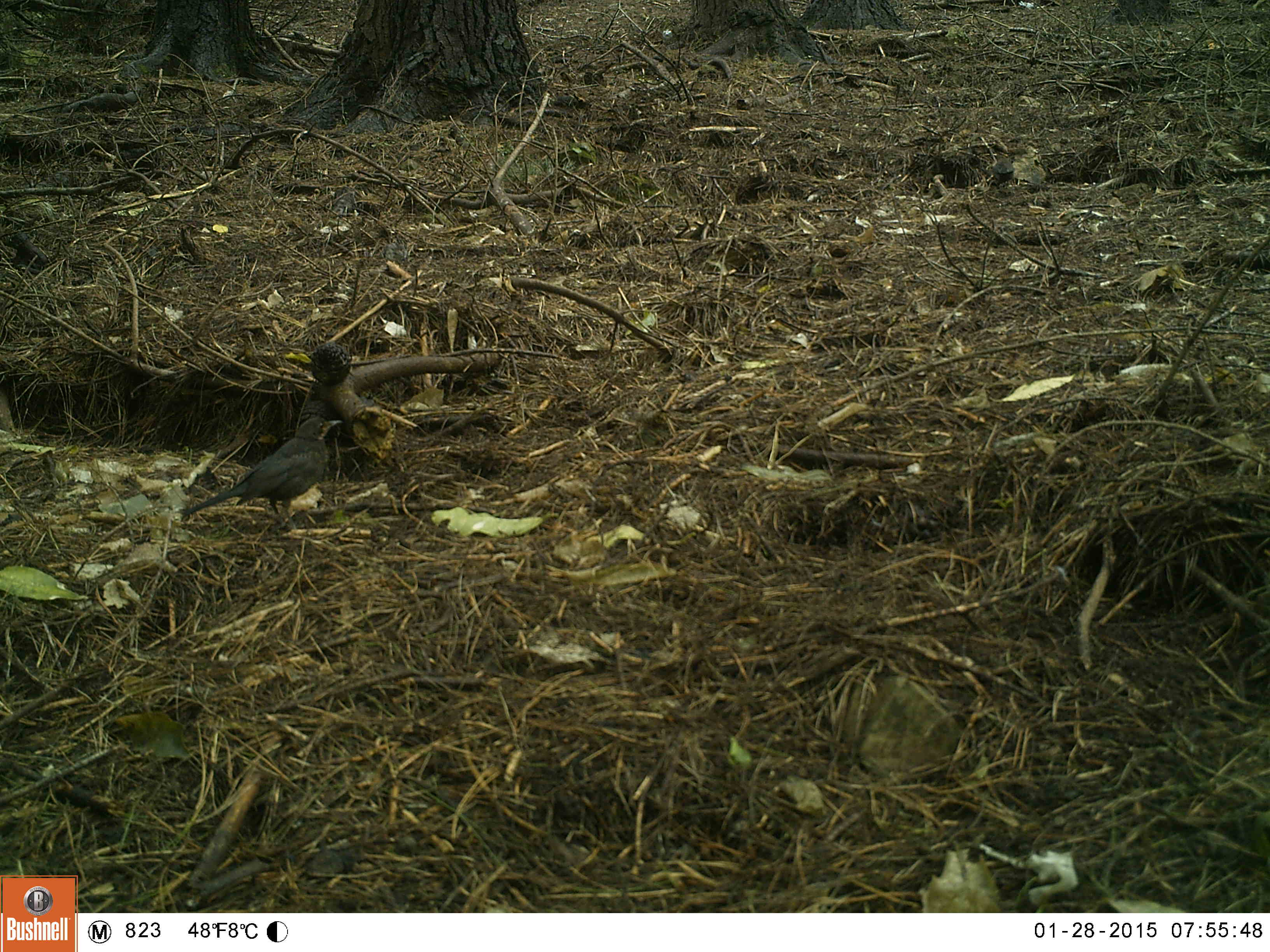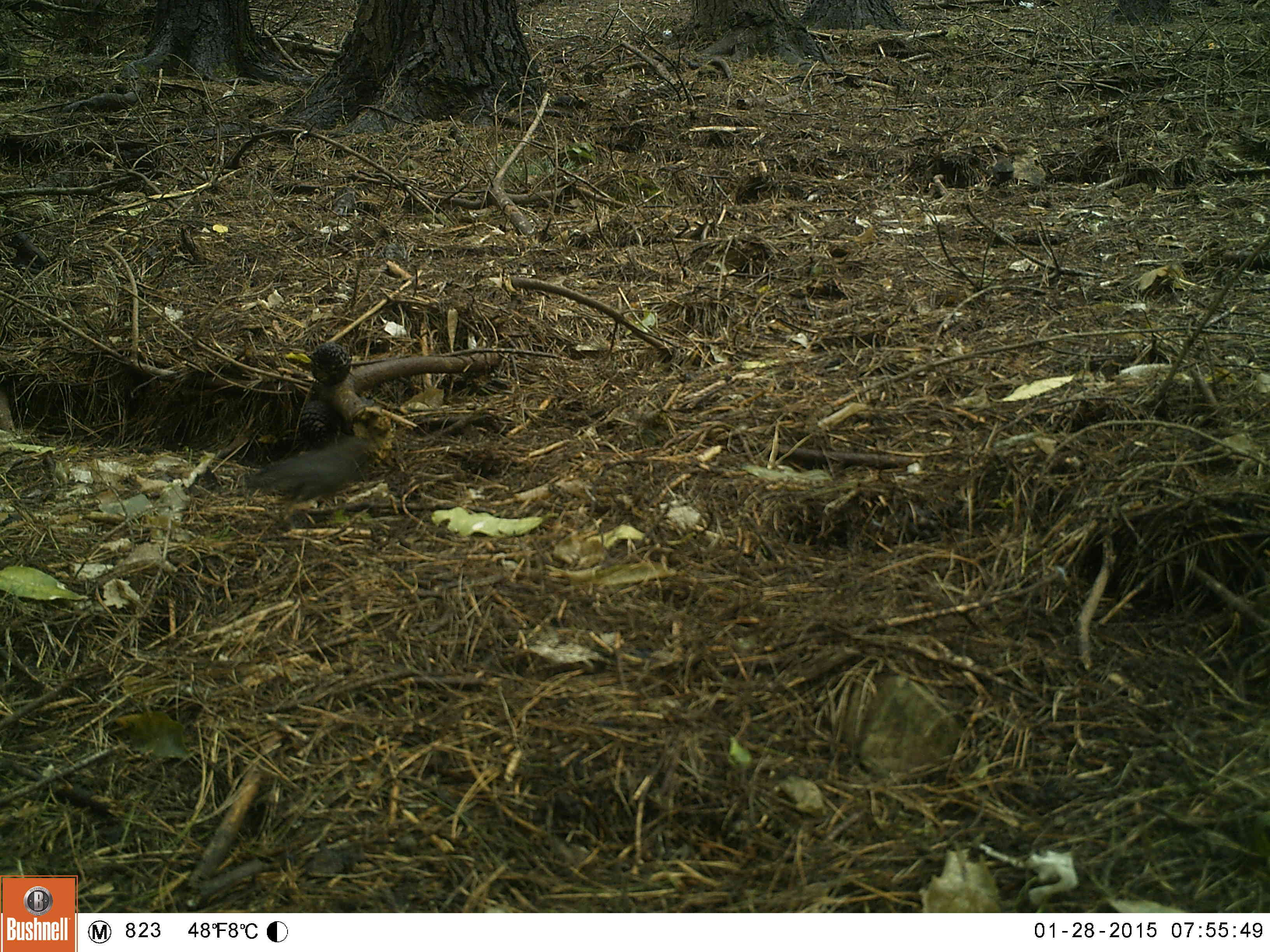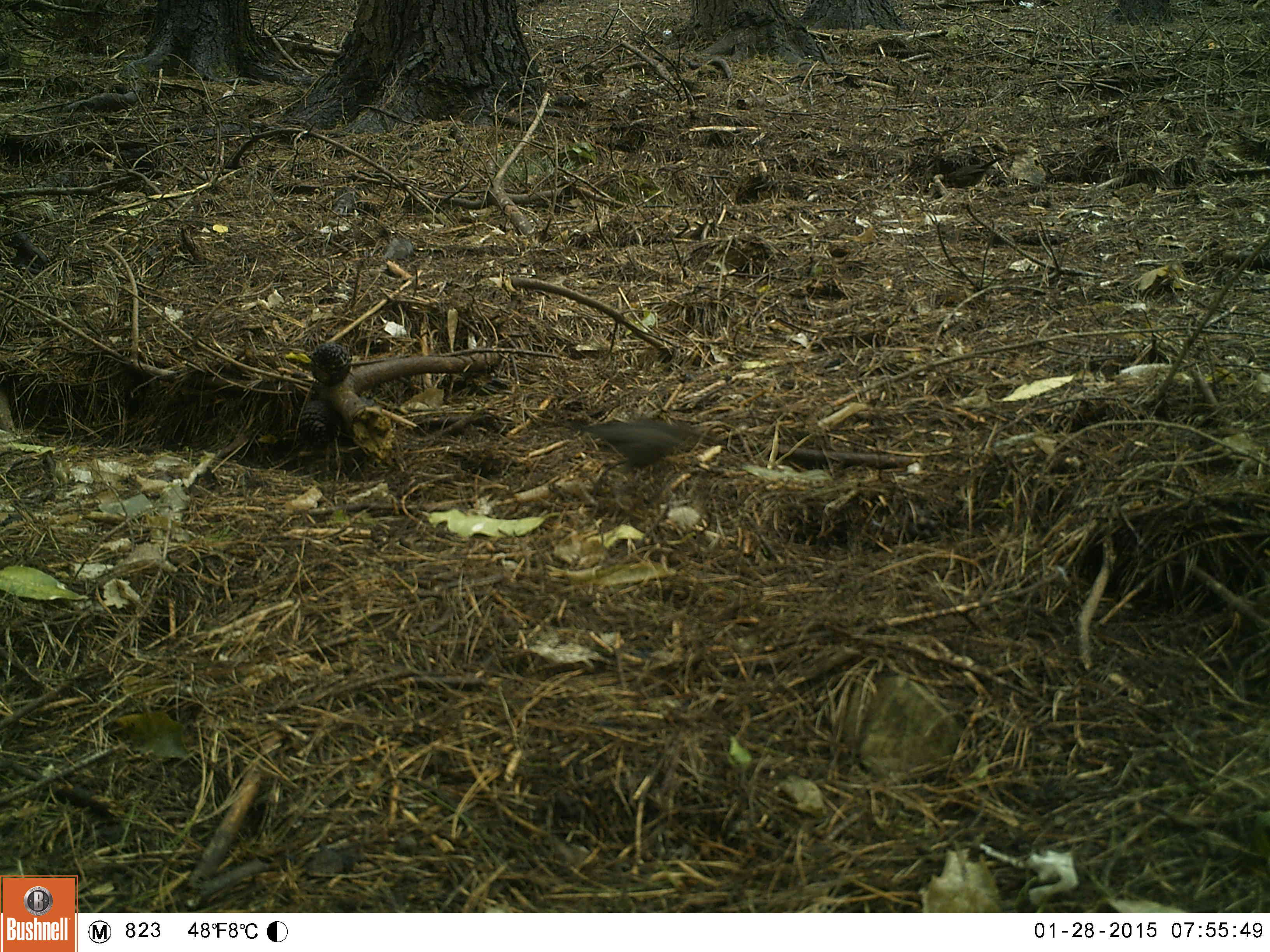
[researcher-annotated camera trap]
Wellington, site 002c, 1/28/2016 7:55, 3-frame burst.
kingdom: Animalia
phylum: Chordata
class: Aves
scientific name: Aves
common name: bird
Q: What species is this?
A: Bird (Aves).